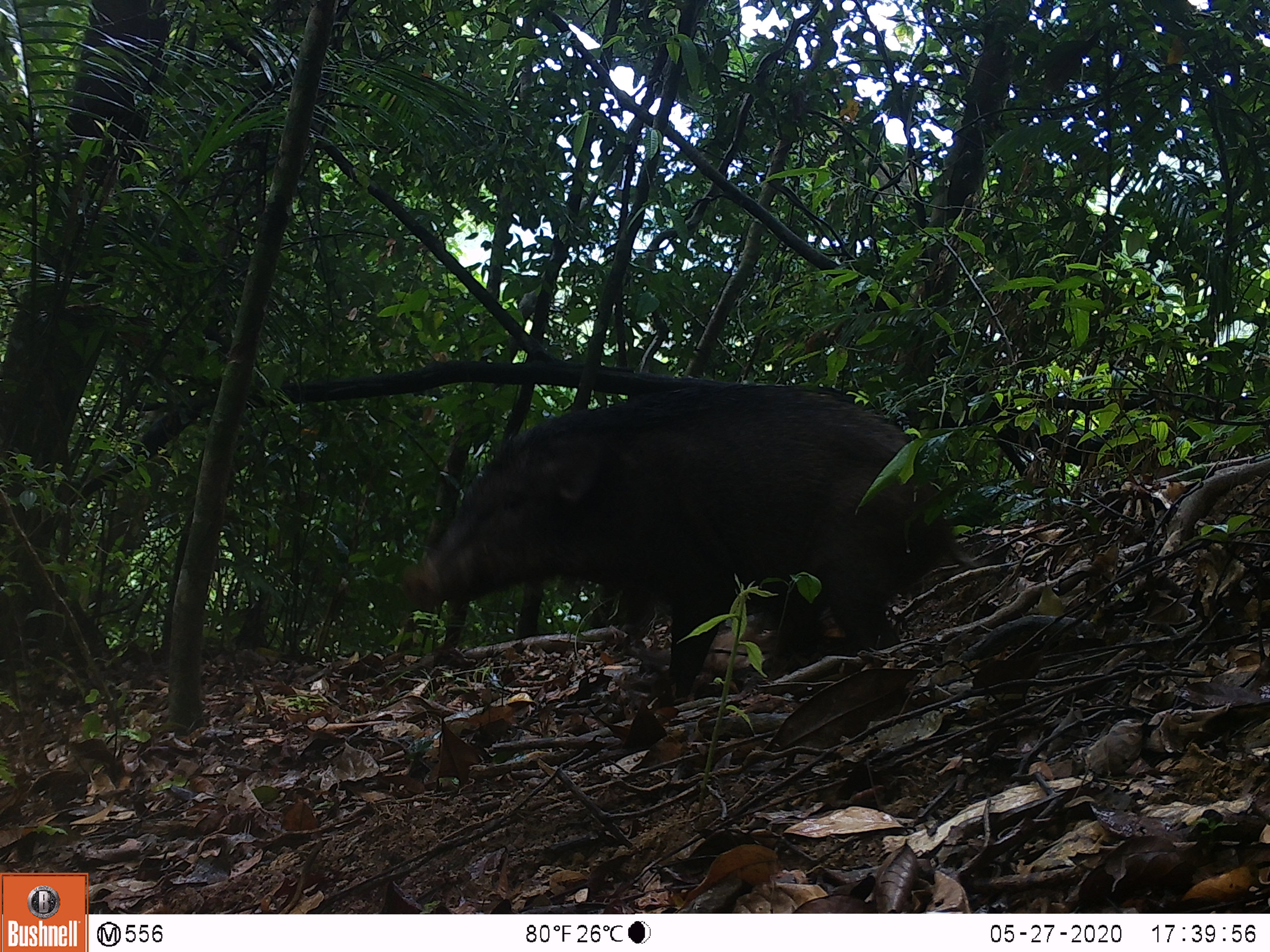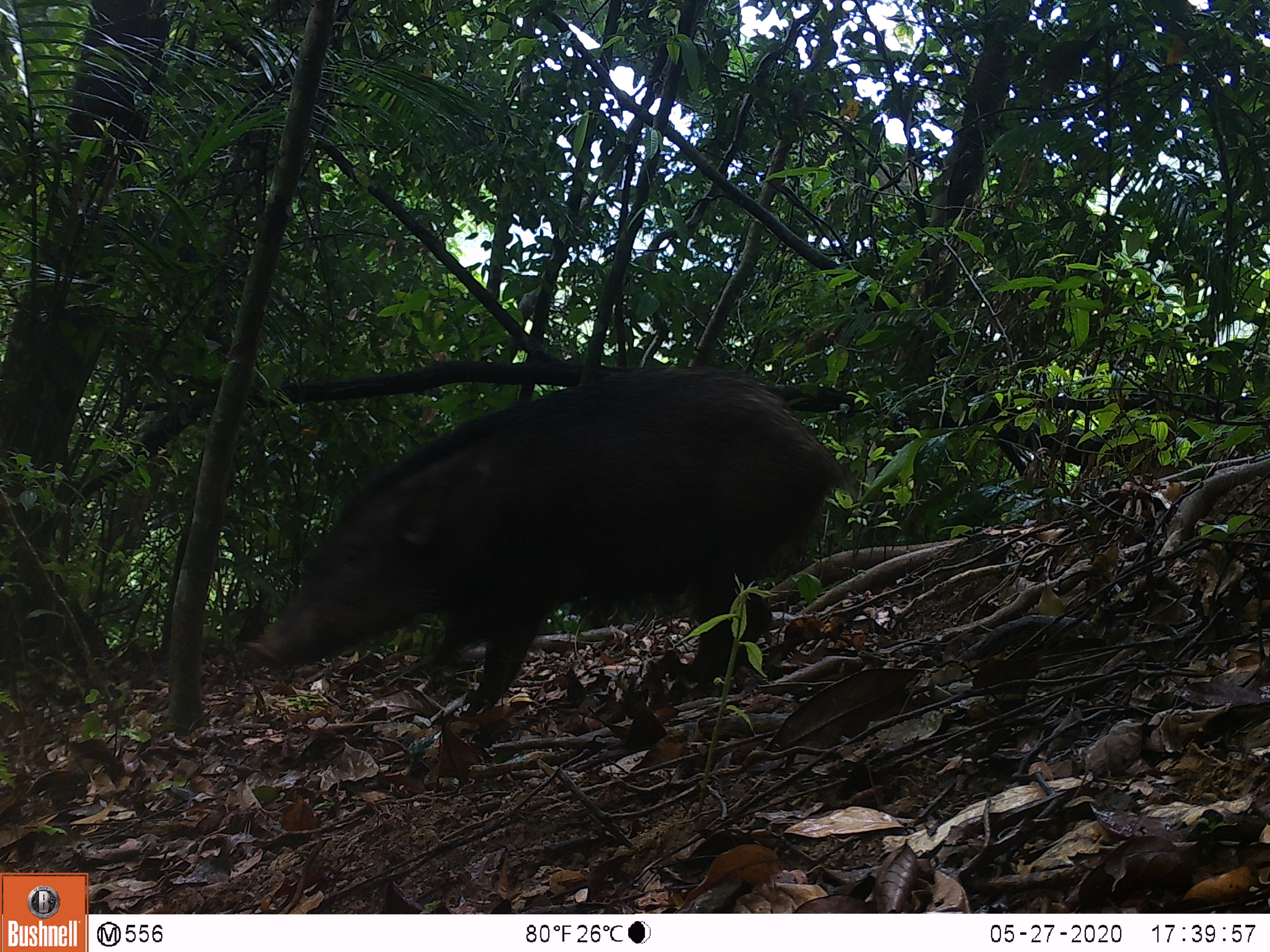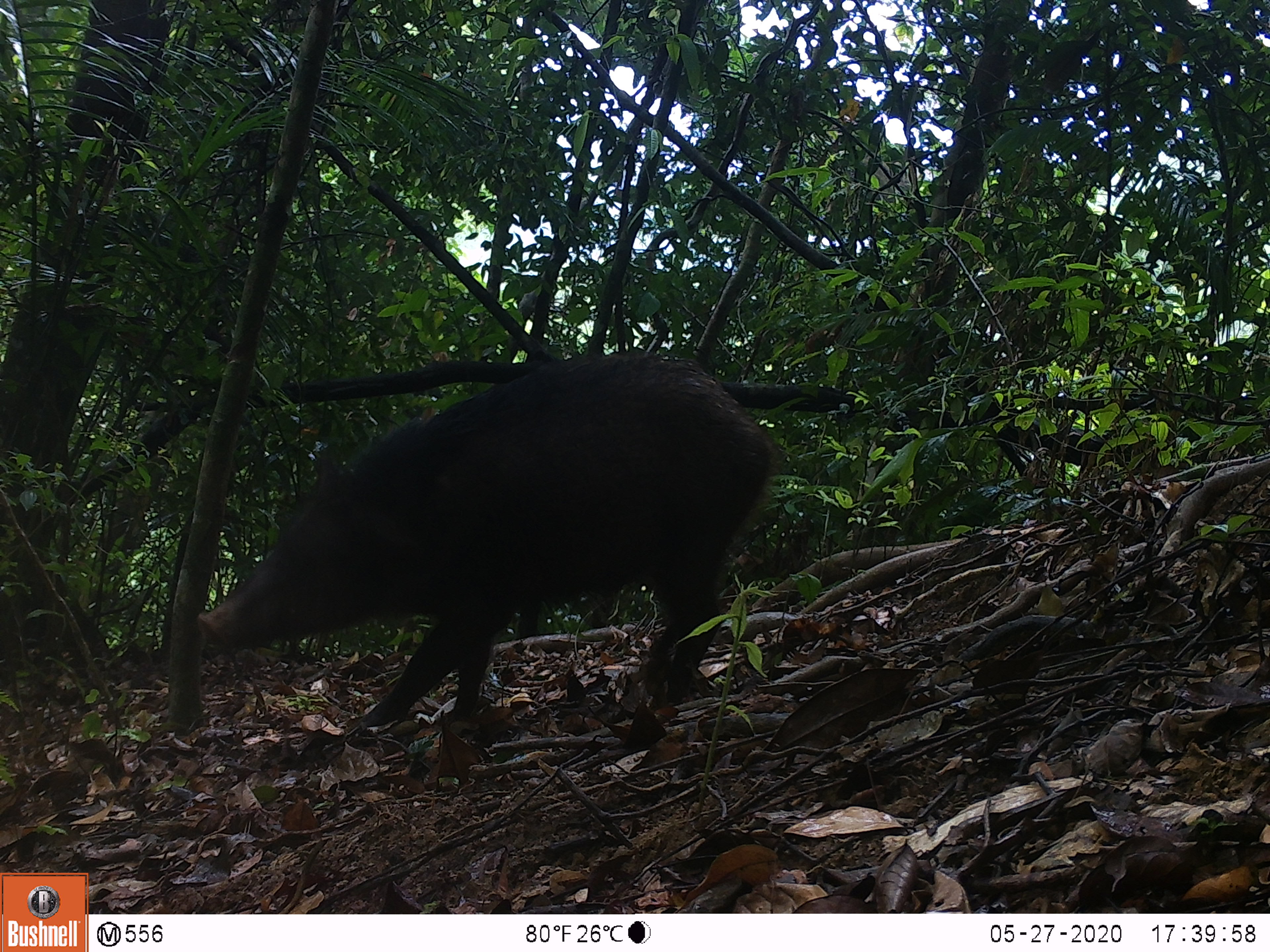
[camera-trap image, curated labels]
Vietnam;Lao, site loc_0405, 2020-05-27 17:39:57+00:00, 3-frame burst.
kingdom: Animalia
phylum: Chordata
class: Mammalia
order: Artiodactyla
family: Suidae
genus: Sus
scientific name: Sus scrofa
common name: eurasian wild pig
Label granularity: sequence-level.